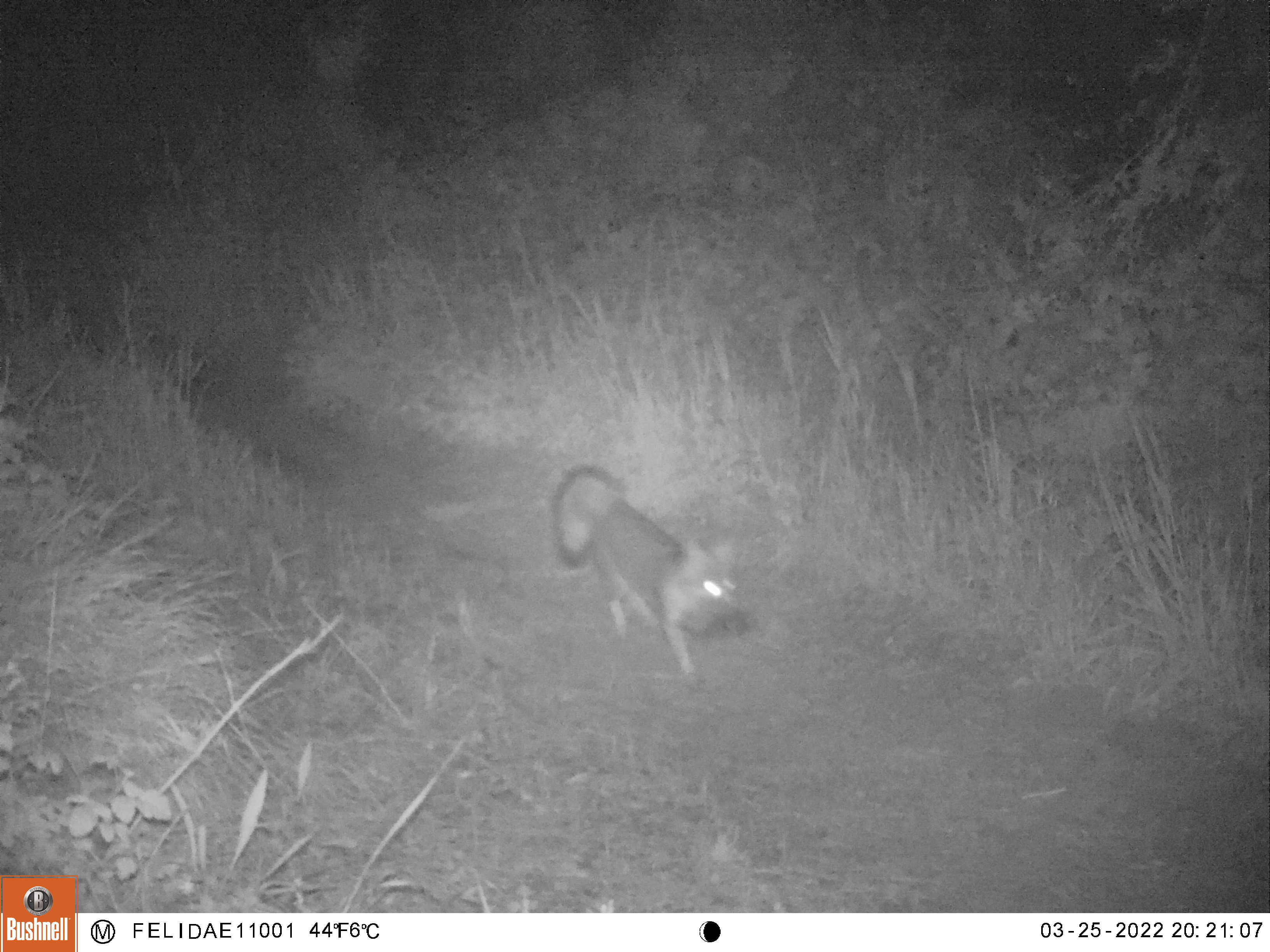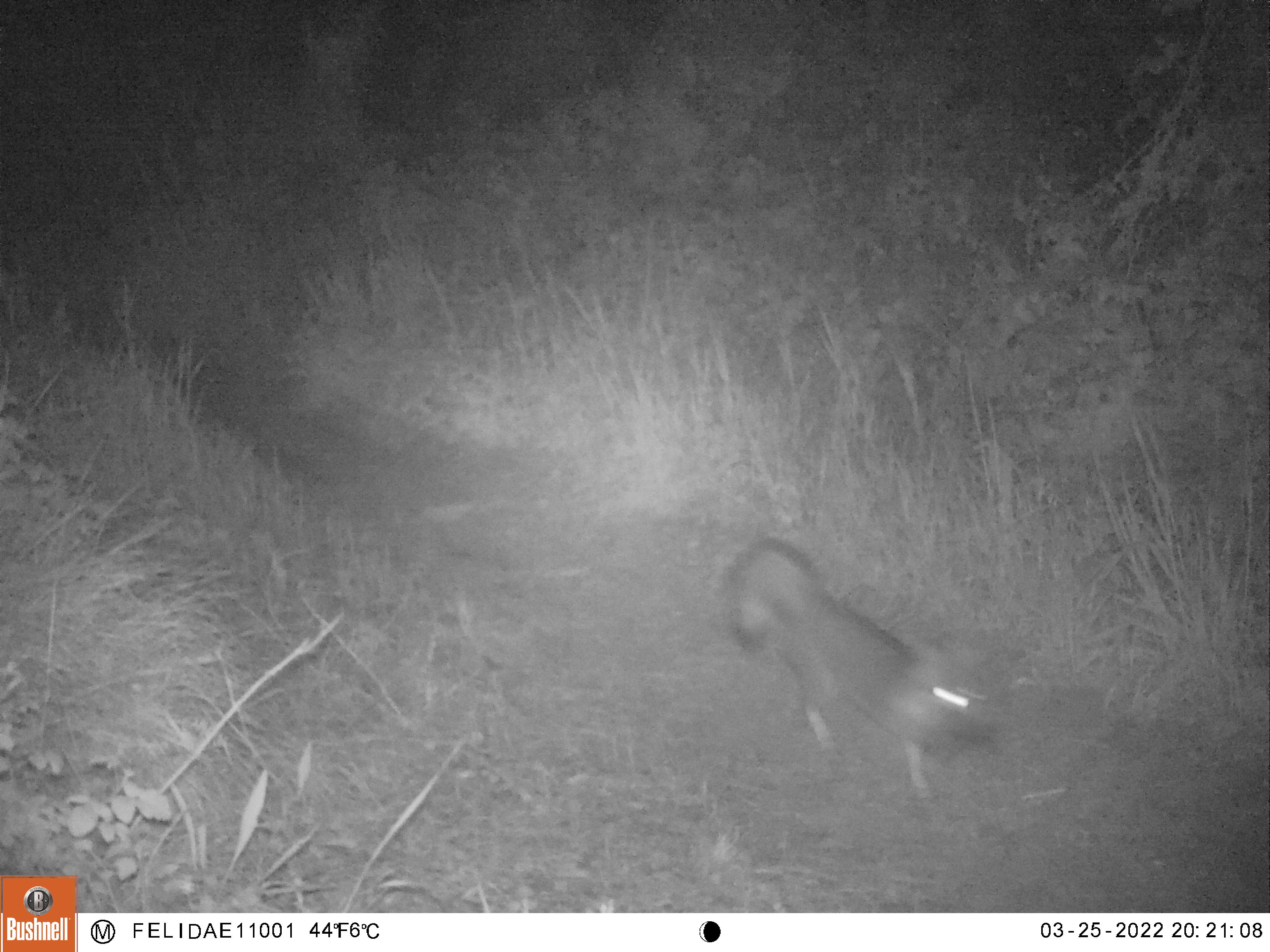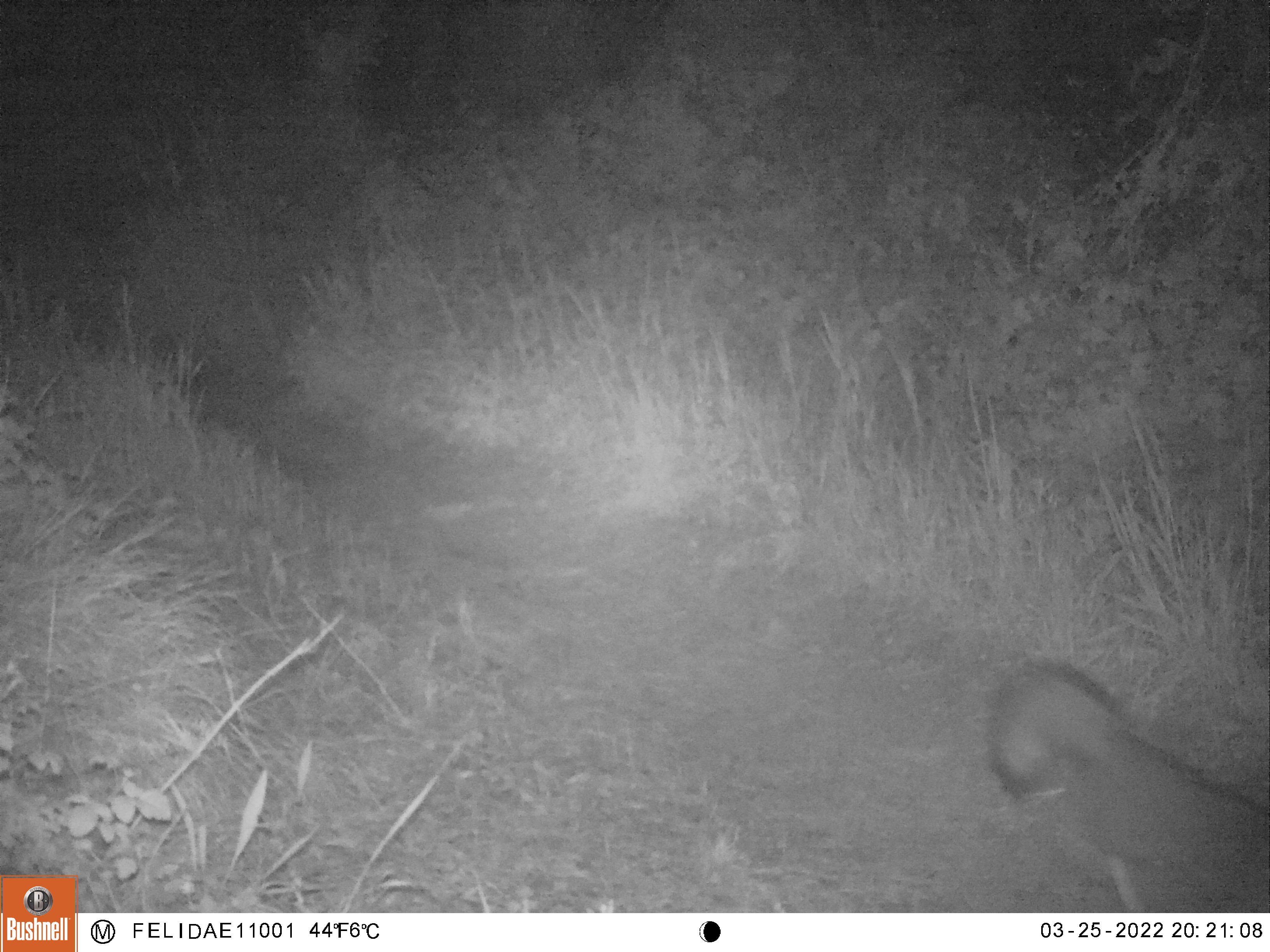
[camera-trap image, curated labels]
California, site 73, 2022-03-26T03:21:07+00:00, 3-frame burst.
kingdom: Animalia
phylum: Chordata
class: Mammalia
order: Carnivora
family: Canidae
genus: Urocyon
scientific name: Urocyon cinereoargenteus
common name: gray fox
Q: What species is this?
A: Gray fox (Urocyon cinereoargenteus).